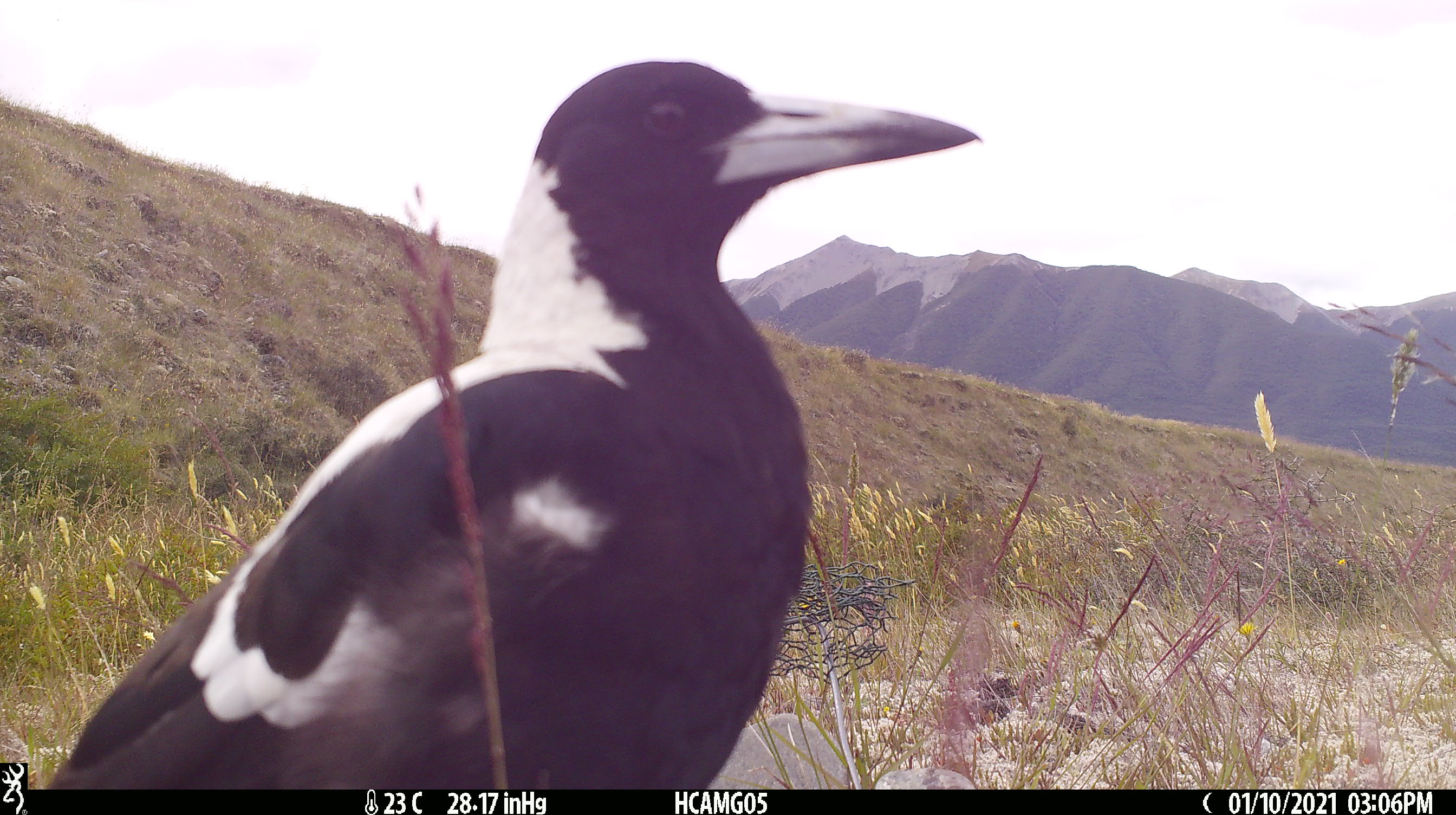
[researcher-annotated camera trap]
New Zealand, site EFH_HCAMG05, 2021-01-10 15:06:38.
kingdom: Animalia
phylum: Chordata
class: Aves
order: Passeriformes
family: Artamidae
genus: Gymnorhina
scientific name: Gymnorhina tibicen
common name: australian magpie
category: magpie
Magpie (australian magpie) (Gymnorhina tibicen).